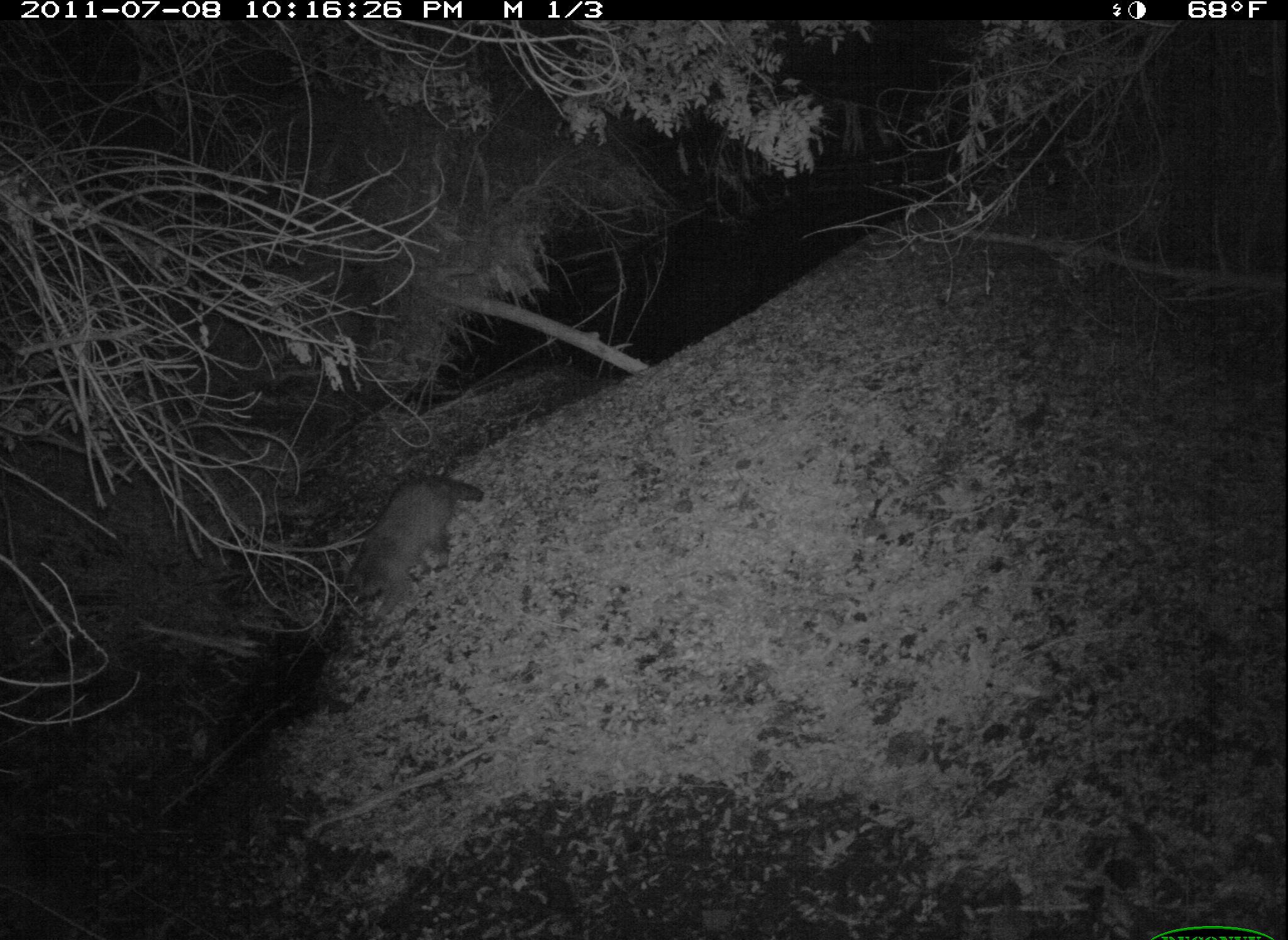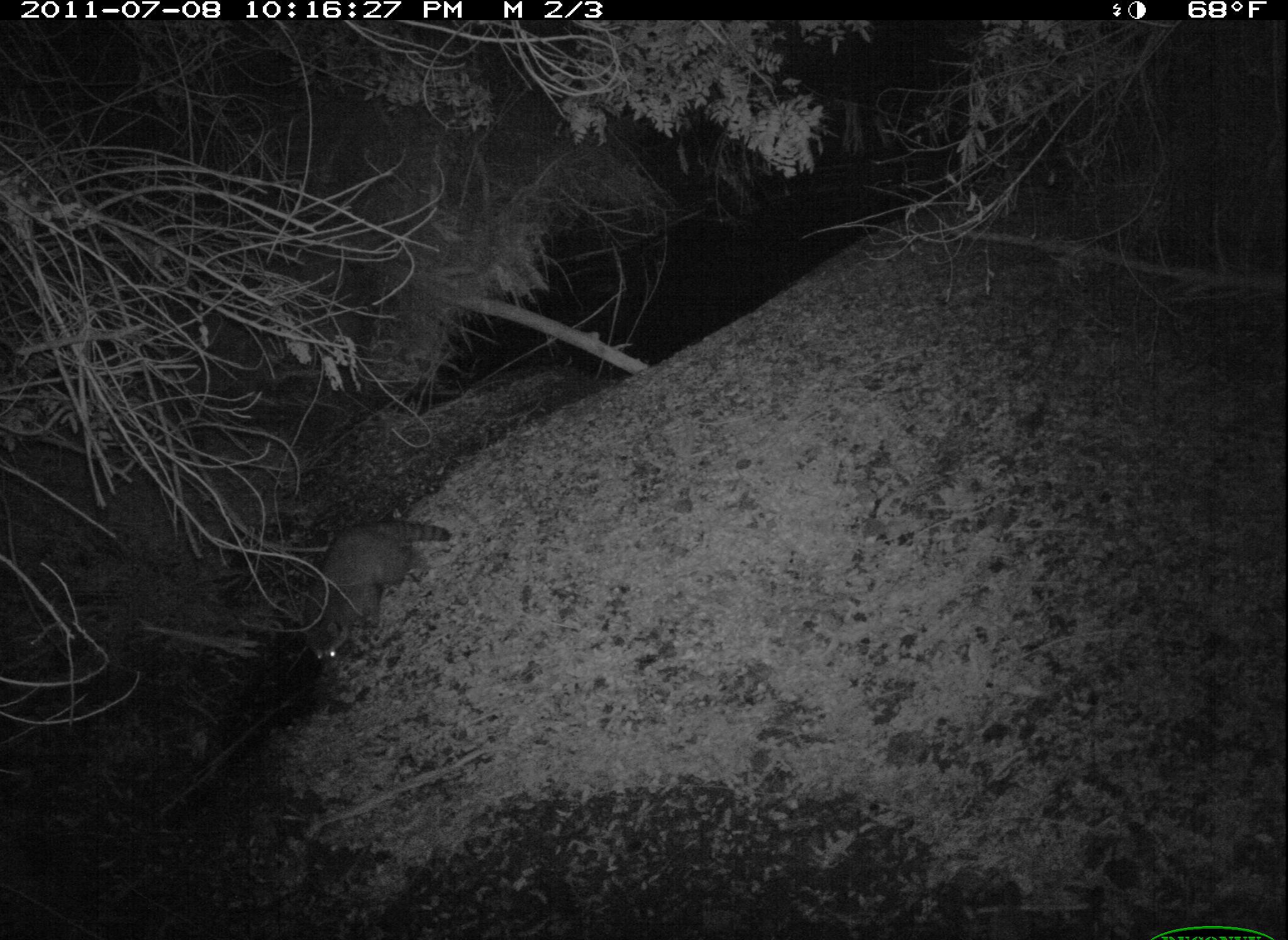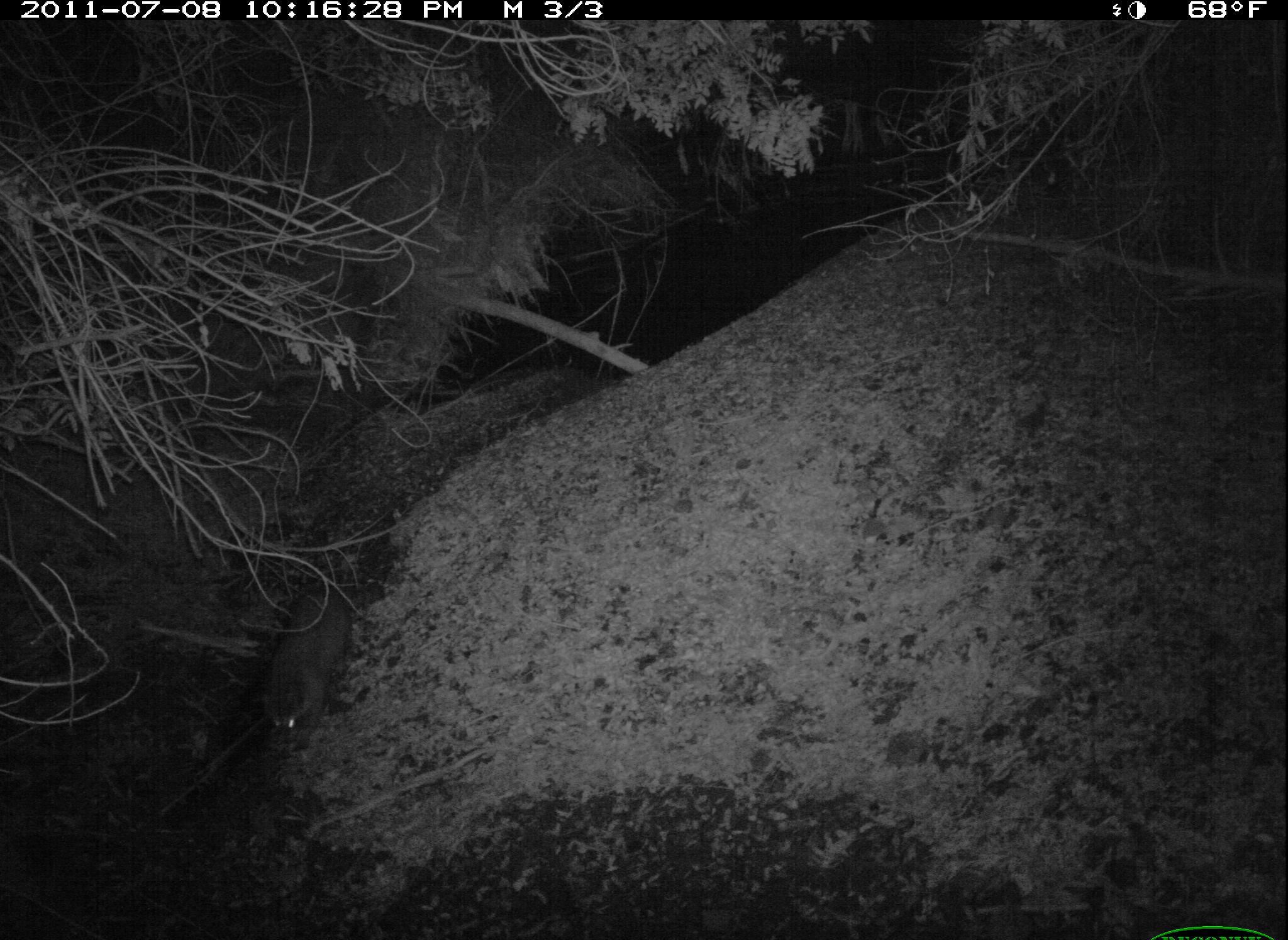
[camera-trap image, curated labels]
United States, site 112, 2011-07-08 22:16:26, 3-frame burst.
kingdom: Animalia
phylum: Chordata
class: Mammalia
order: Carnivora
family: Procyonidae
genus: Procyon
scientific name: Procyon lotor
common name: raccoon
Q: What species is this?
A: Raccoon (Procyon lotor).